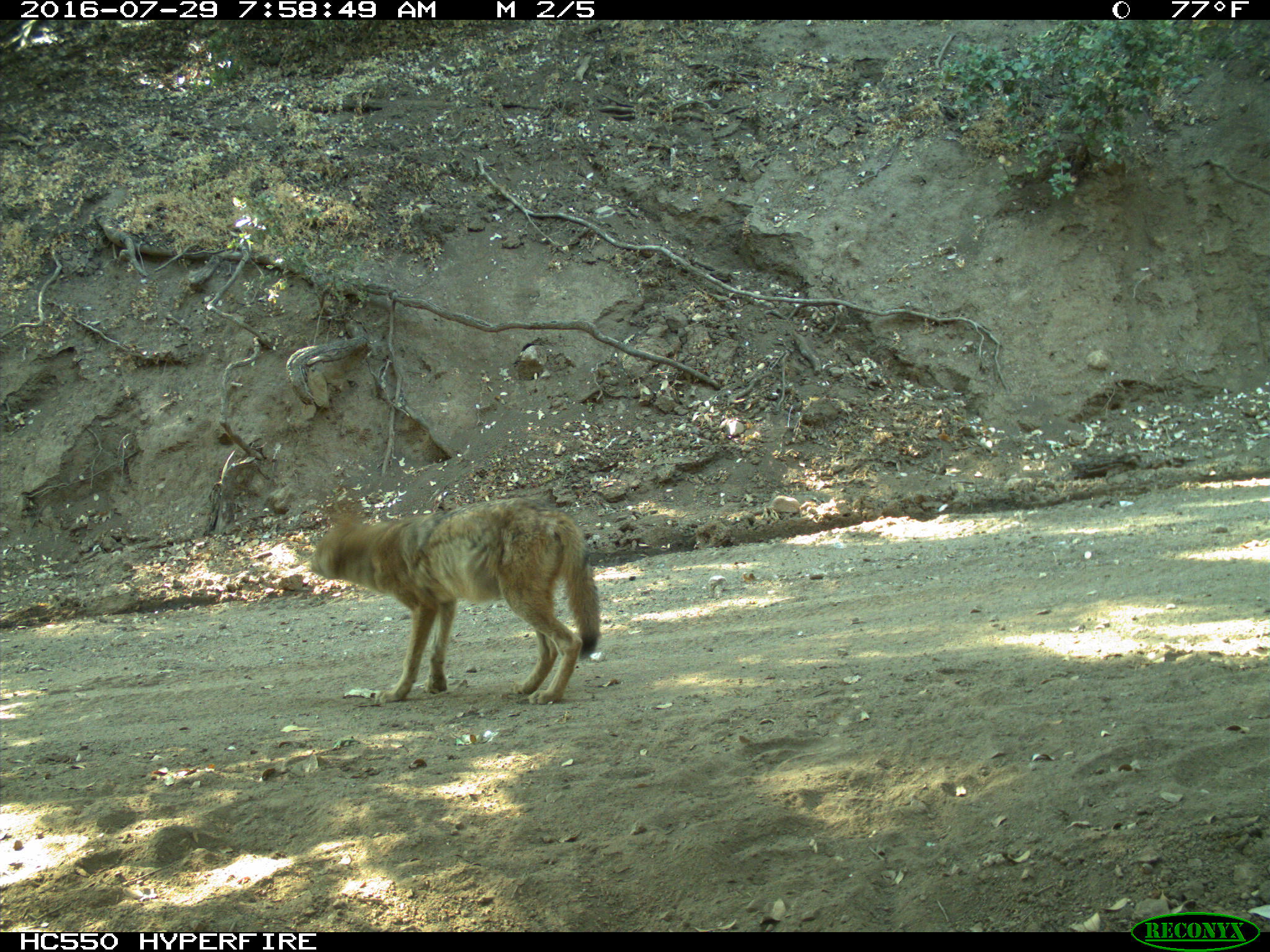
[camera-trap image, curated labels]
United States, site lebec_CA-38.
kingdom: Animalia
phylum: Chordata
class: Mammalia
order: Carnivora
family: Canidae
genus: Canis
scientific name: Canis latrans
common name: coyote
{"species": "Canis latrans (coyote)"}